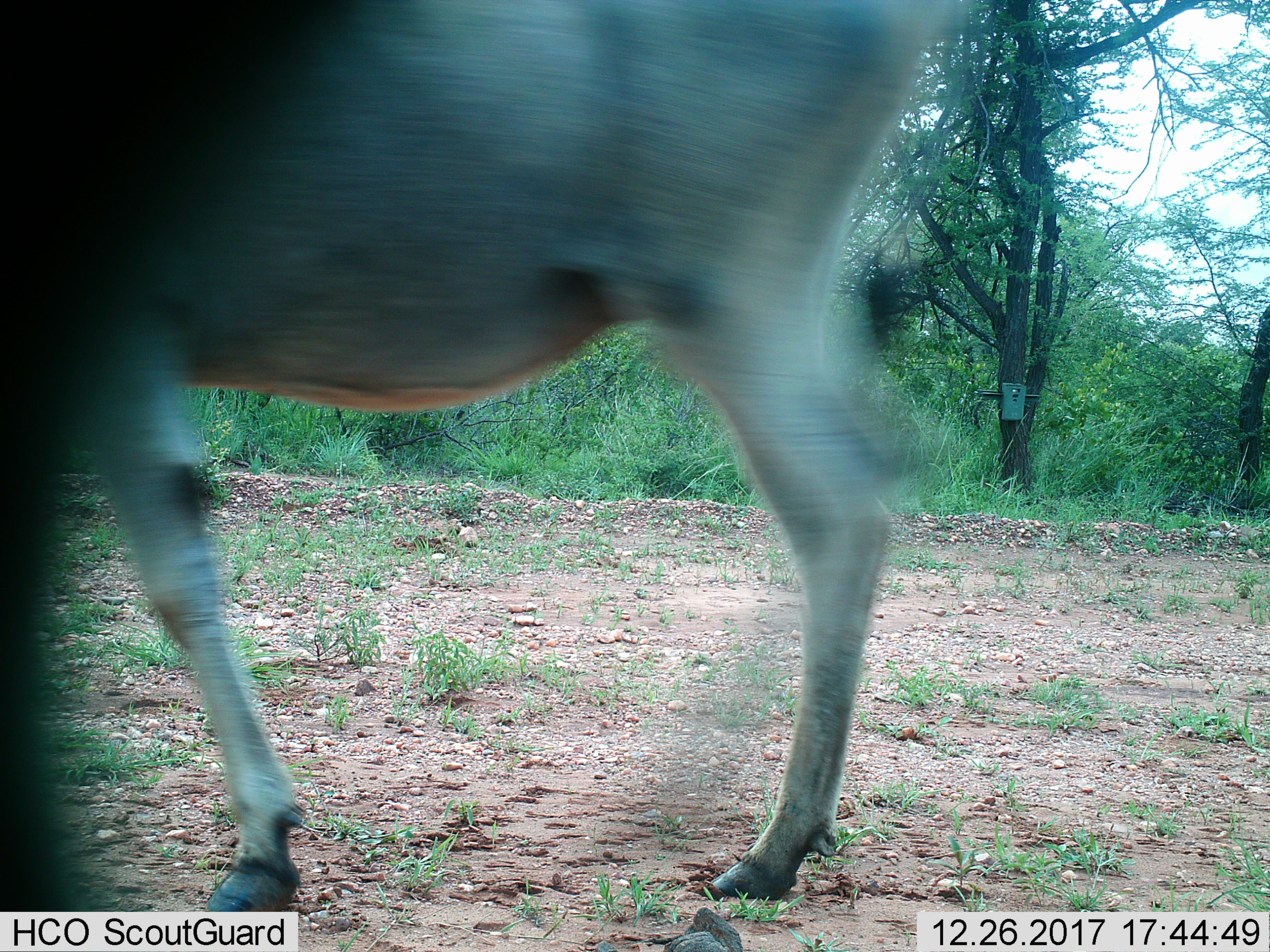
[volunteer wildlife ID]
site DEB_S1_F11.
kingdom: Animalia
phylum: Chordata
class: Mammalia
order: Artiodactyla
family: Bovidae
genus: Tragelaphus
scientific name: Tragelaphus oryx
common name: eland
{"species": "eland (Tragelaphus oryx)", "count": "1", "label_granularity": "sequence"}